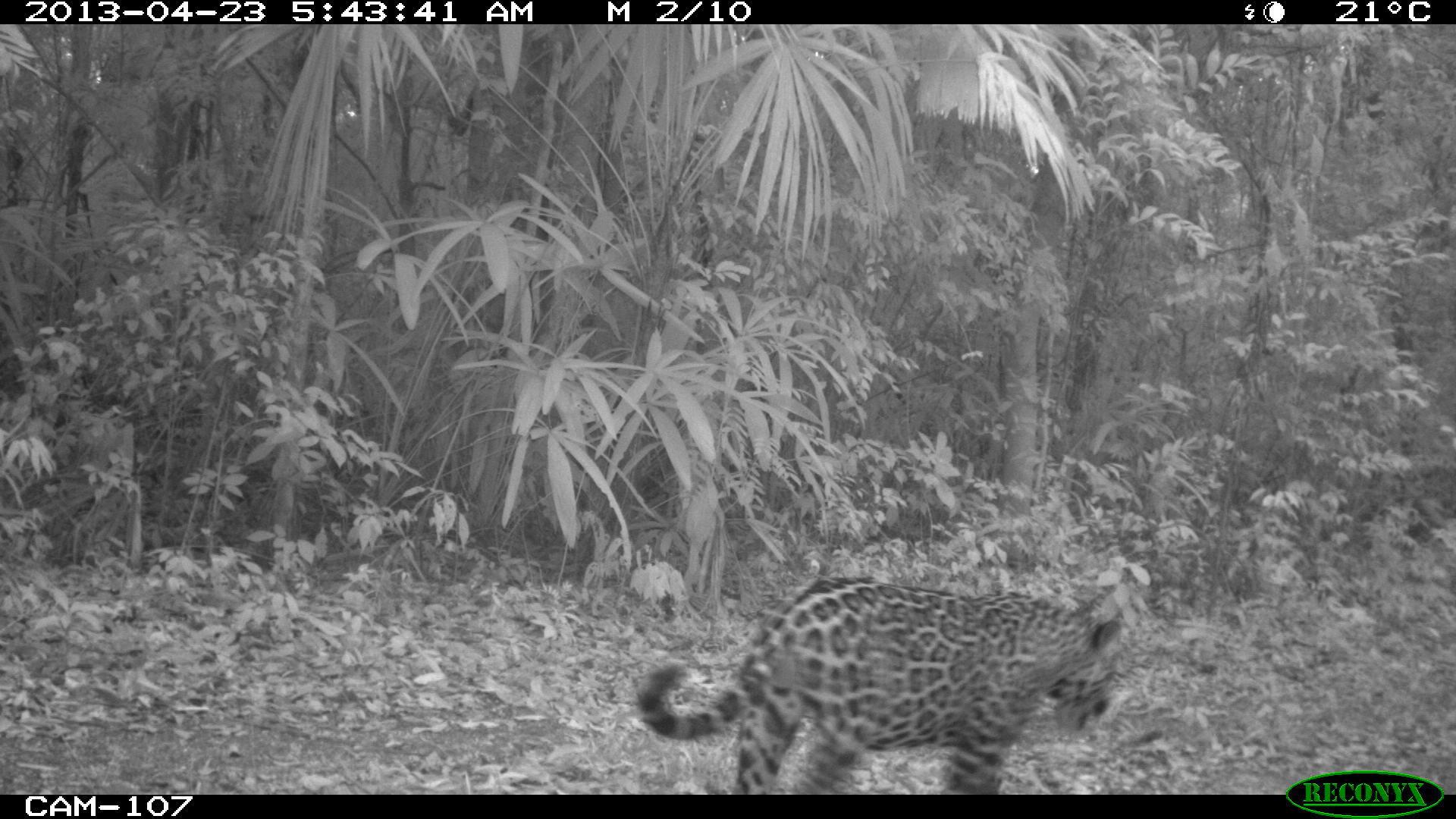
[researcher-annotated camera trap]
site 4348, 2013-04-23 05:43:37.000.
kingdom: Animalia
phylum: Chordata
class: Mammalia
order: Carnivora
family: Felidae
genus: Panthera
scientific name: Panthera onca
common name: jaguar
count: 1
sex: male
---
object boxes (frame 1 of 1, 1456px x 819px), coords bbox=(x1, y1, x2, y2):
panthera onca: bbox=(634, 575, 1126, 793)